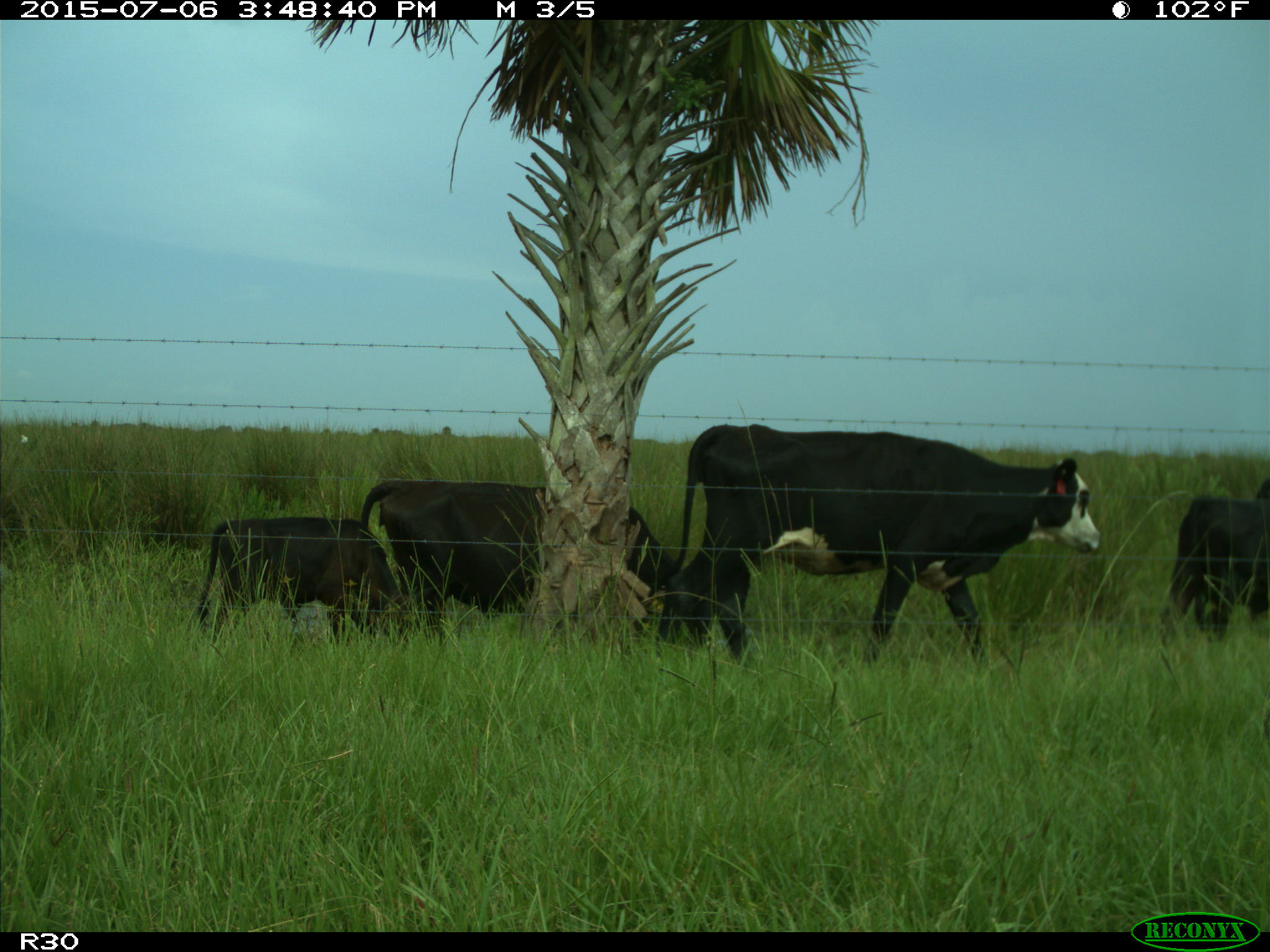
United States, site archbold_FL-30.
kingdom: Animalia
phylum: Chordata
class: Mammalia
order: Artiodactyla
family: Bovidae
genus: Bos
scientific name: Bos taurus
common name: domestic cow